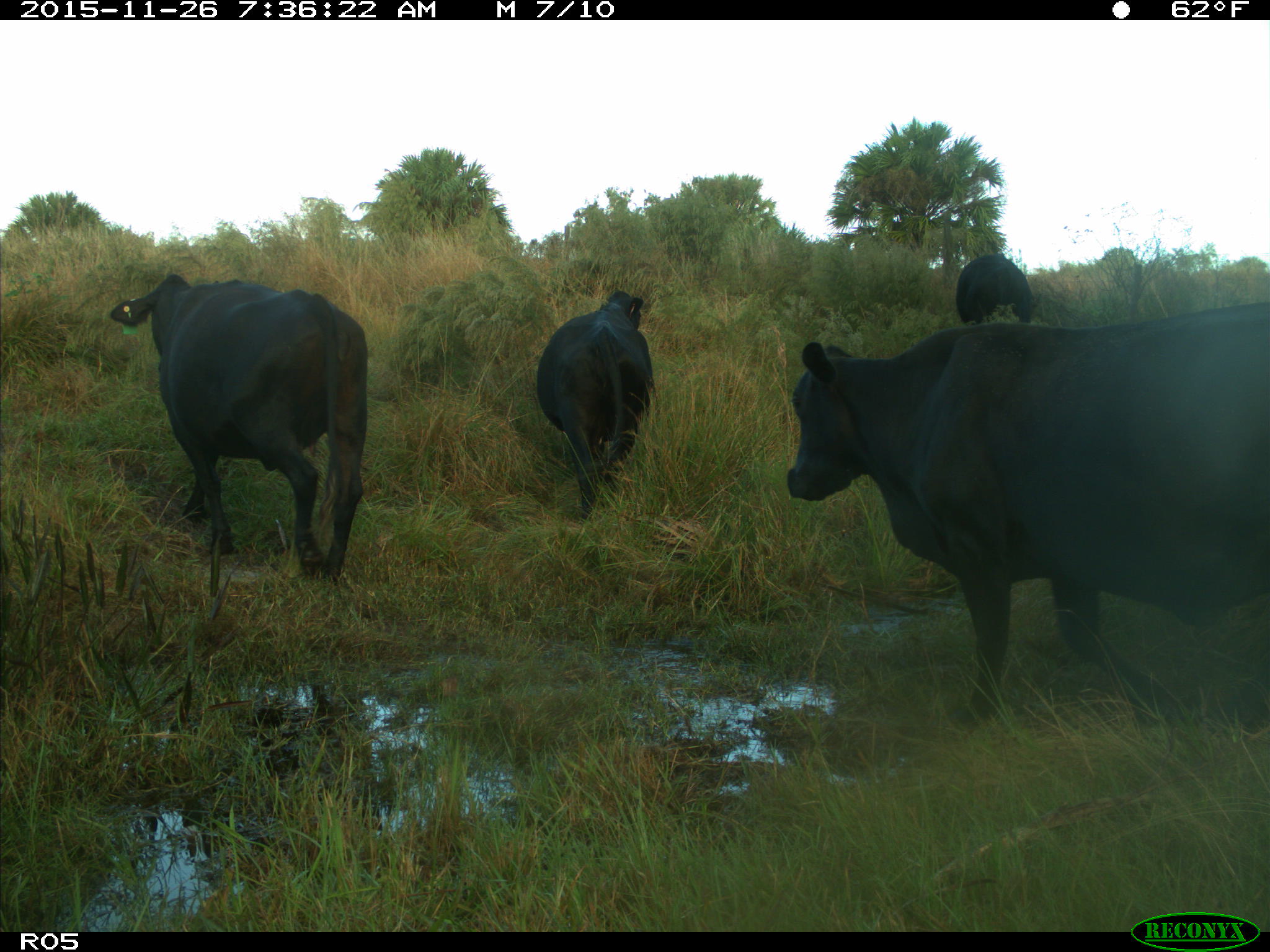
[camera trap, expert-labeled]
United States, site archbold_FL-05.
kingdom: Animalia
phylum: Chordata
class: Mammalia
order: Artiodactyla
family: Bovidae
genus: Bos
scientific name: Bos taurus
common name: domestic cow